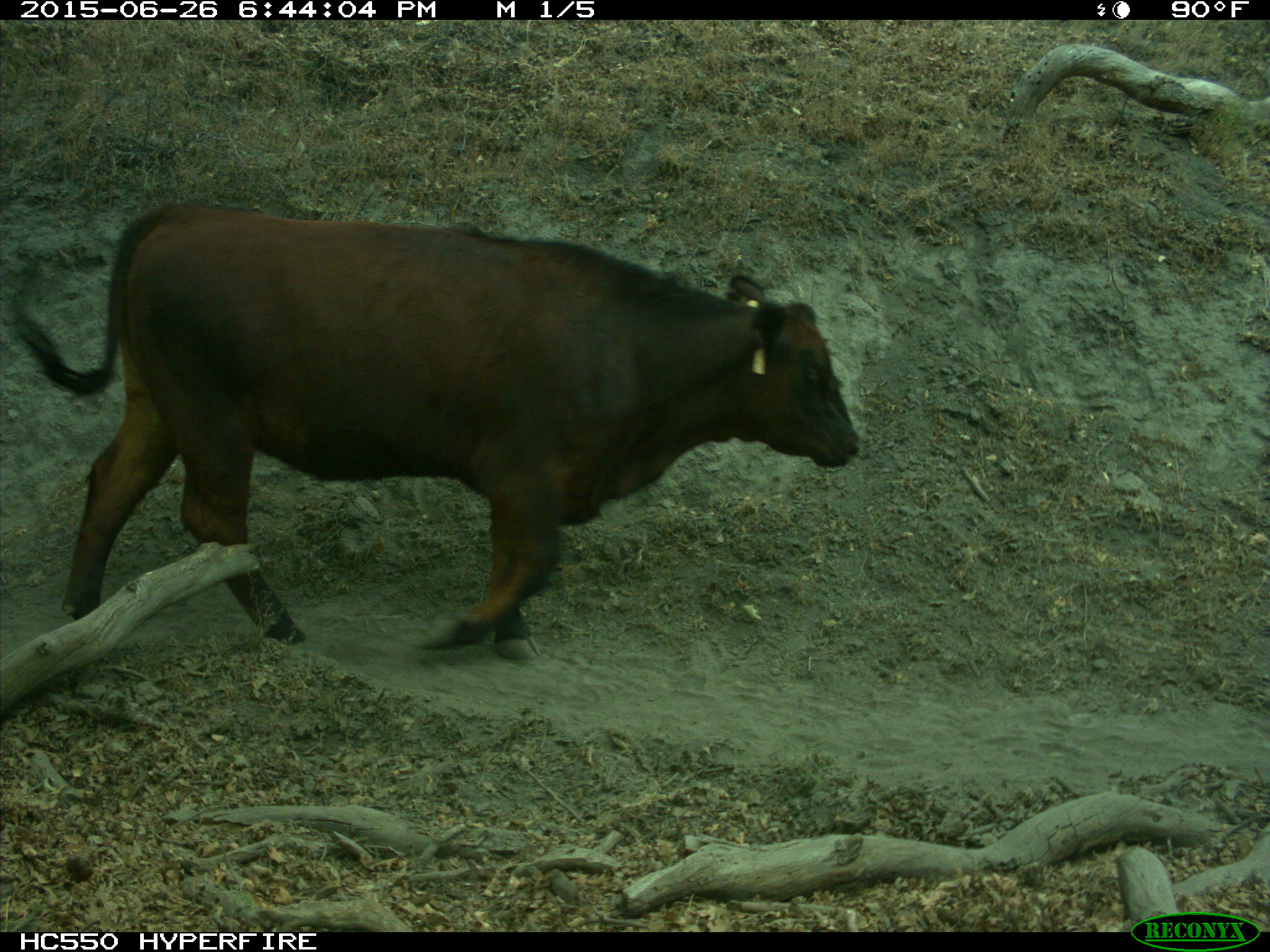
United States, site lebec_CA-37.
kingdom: Animalia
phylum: Chordata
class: Mammalia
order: Artiodactyla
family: Bovidae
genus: Bos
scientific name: Bos taurus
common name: domestic cow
Bos taurus (domestic cow).